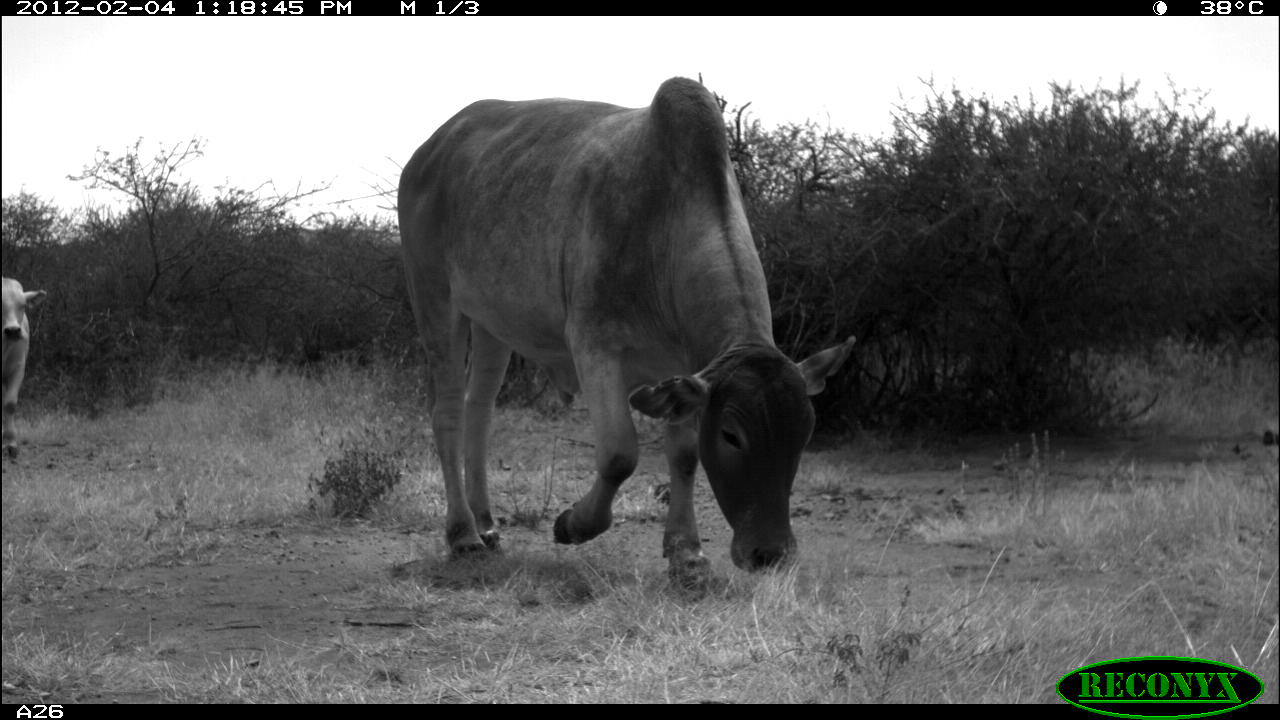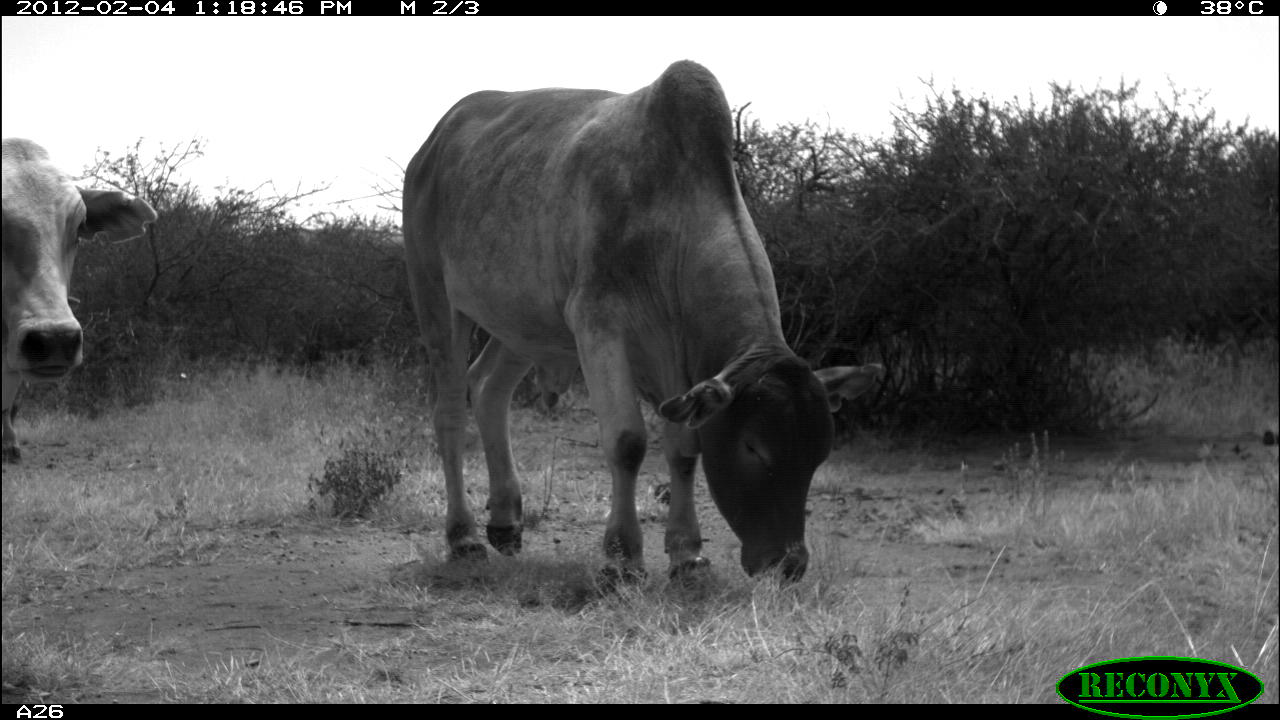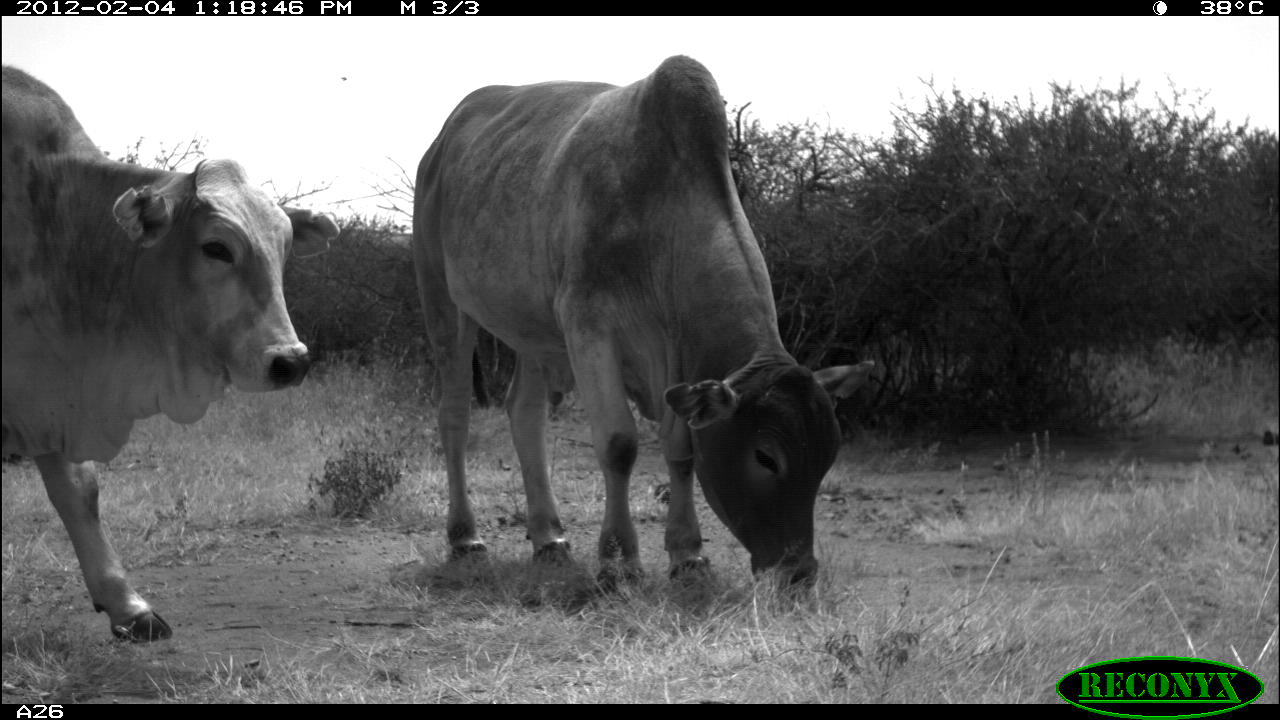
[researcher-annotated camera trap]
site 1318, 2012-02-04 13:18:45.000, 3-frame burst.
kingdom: Animalia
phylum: Chordata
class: Mammalia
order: Artiodactyla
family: Bovidae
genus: Bos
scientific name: Bos taurus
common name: domestic cattle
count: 2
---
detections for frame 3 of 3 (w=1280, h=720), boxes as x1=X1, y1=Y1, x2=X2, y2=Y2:
bos taurus: x1=410, y1=53, x2=888, y2=595; x1=2, y1=63, x2=338, y2=643